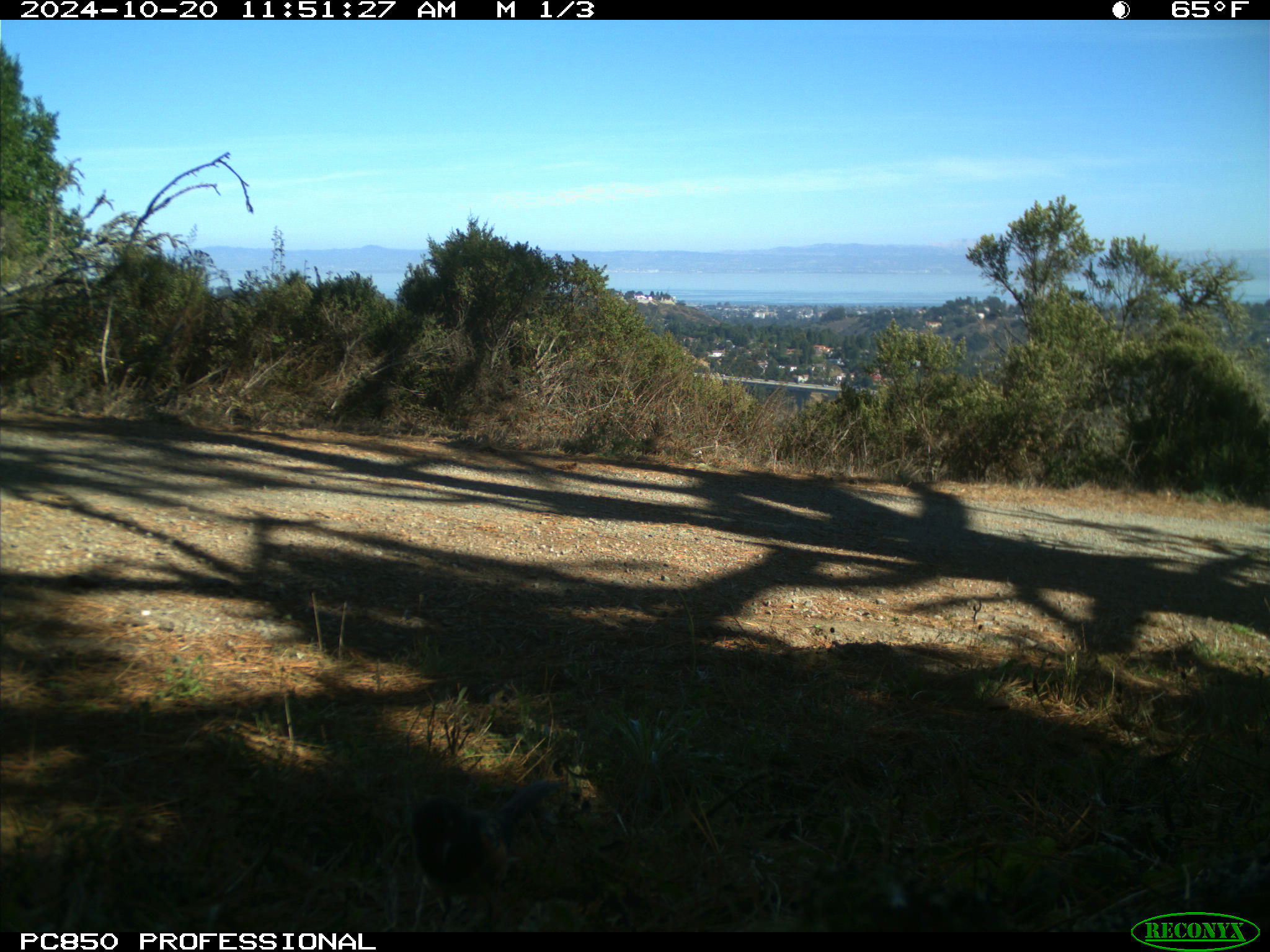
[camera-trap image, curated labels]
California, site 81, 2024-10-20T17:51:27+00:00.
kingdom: Animalia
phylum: Chordata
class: Aves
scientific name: Aves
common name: bird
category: unknown bird